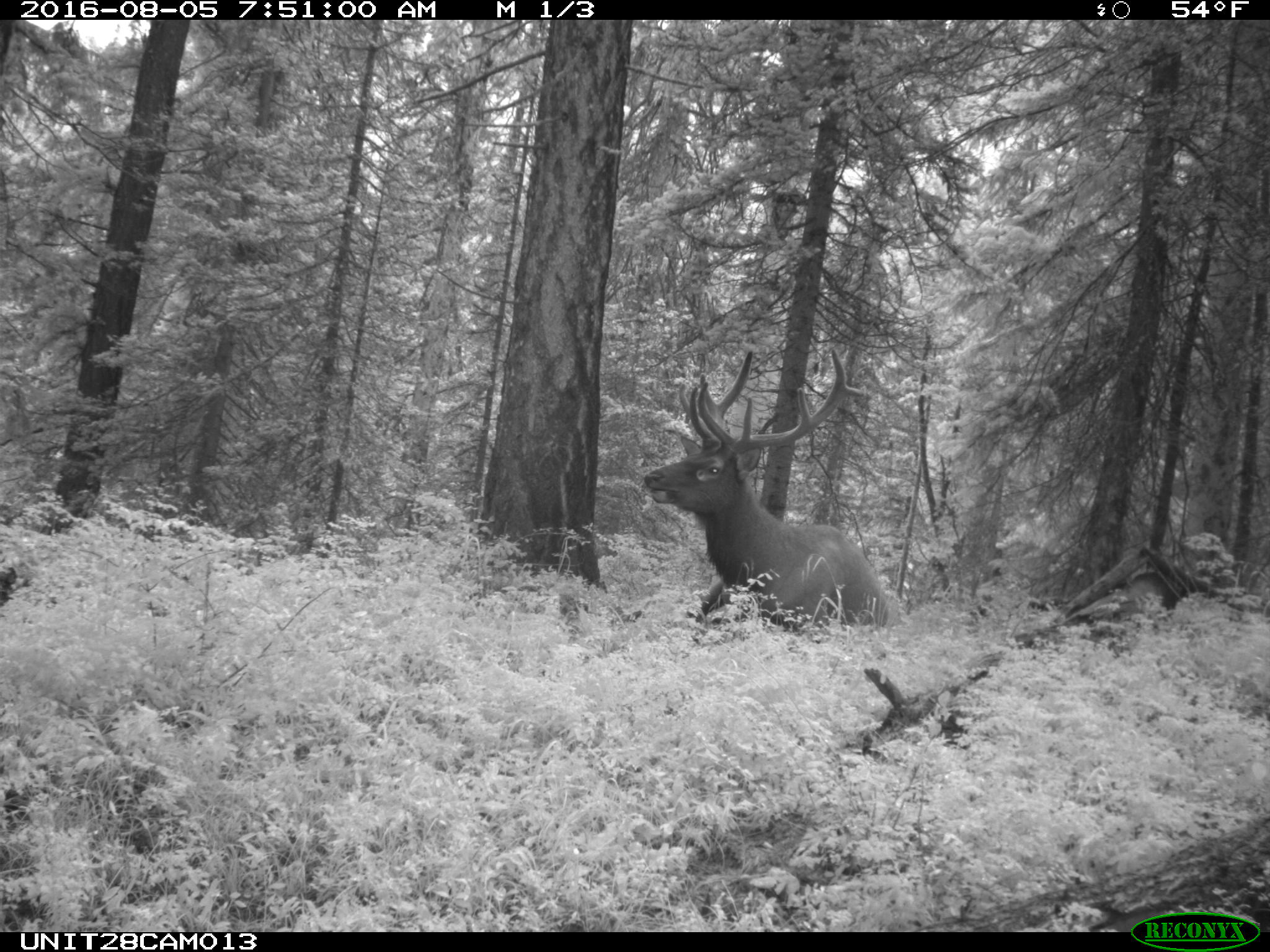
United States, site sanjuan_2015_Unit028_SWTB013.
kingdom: Animalia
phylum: Chordata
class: Mammalia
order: Artiodactyla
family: Cervidae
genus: Cervus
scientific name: Cervus elaphus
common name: red deer